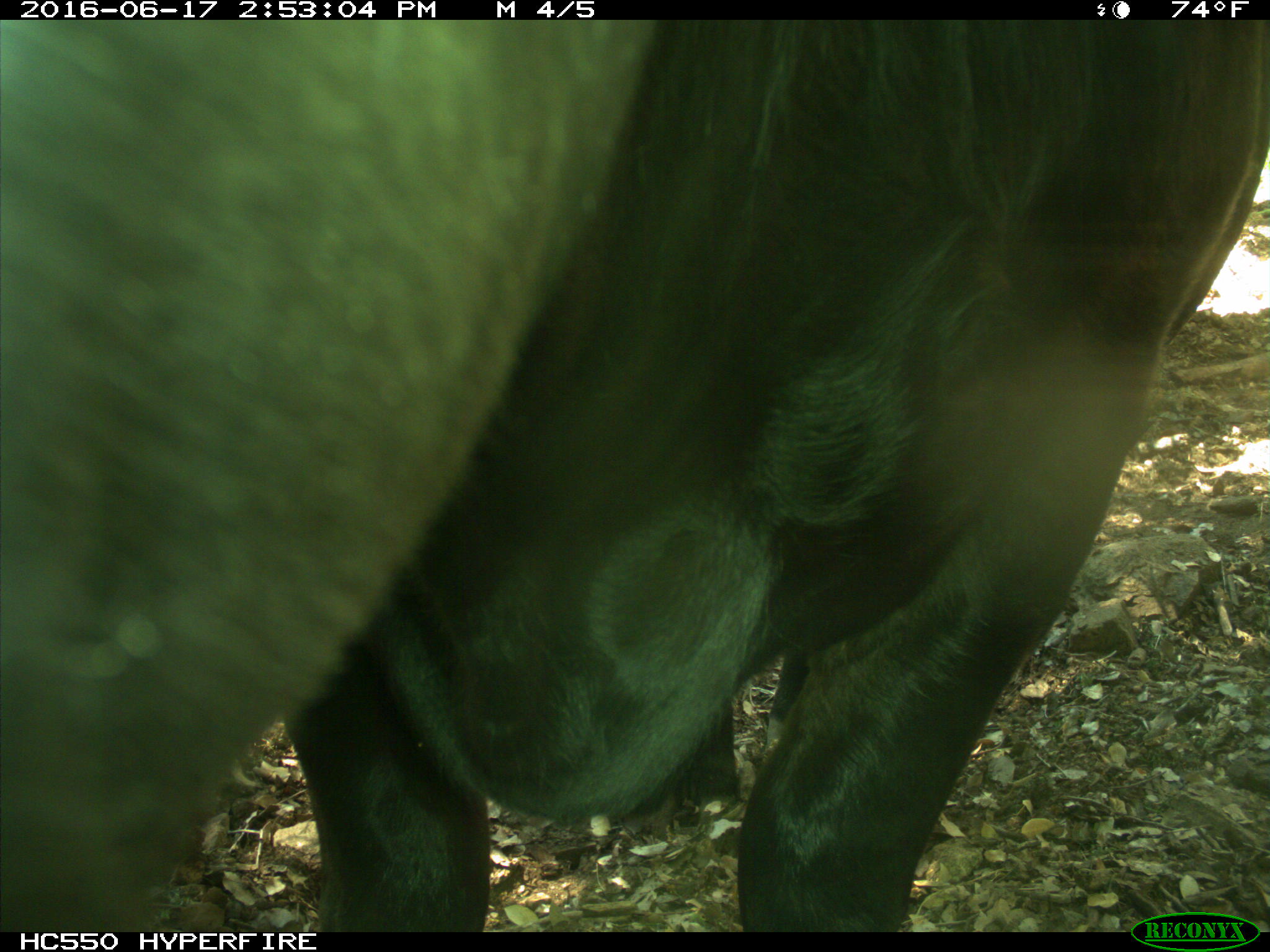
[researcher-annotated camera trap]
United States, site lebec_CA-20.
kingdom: Animalia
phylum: Chordata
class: Mammalia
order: Artiodactyla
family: Bovidae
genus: Bos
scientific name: Bos taurus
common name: domestic cow